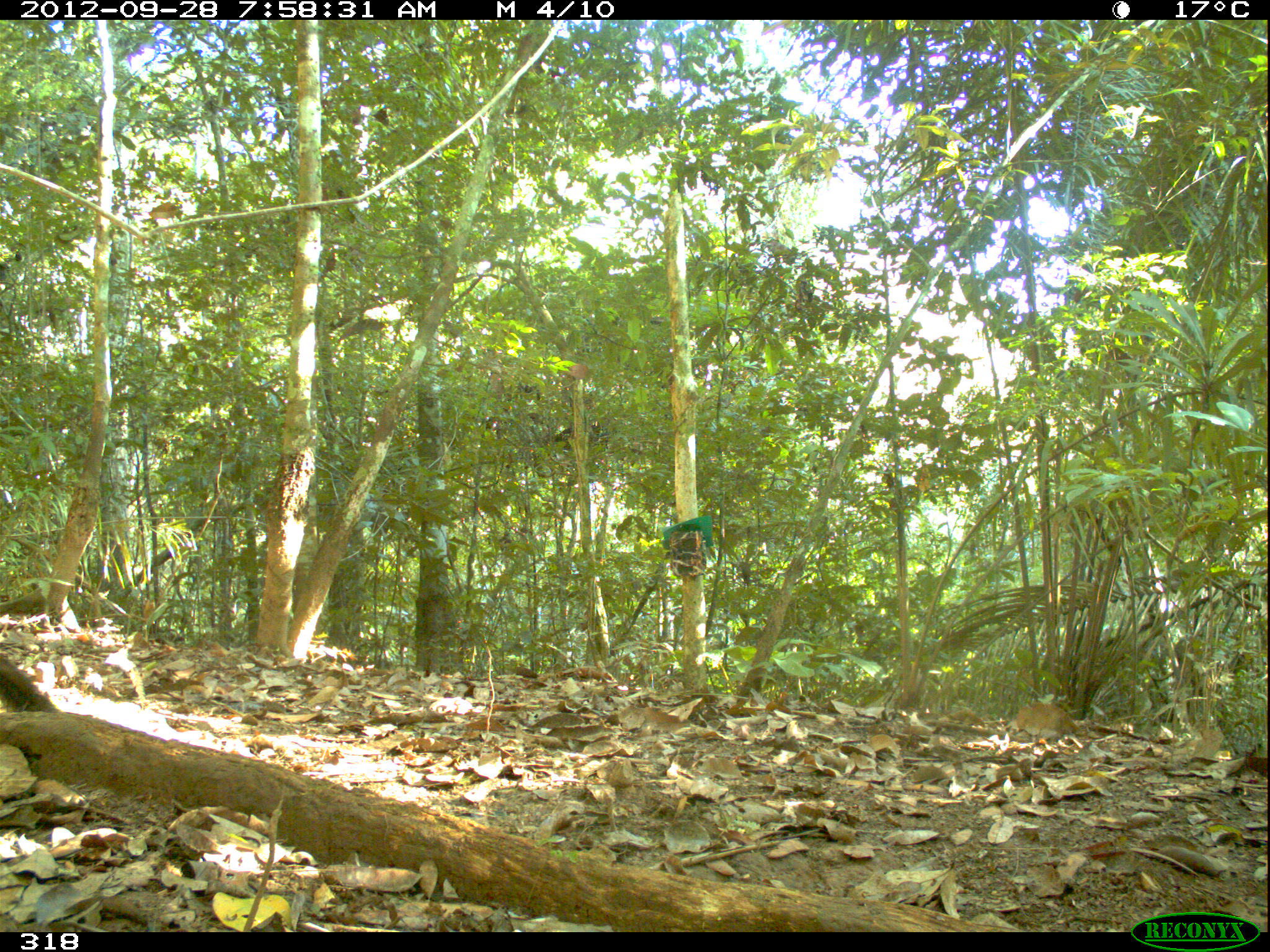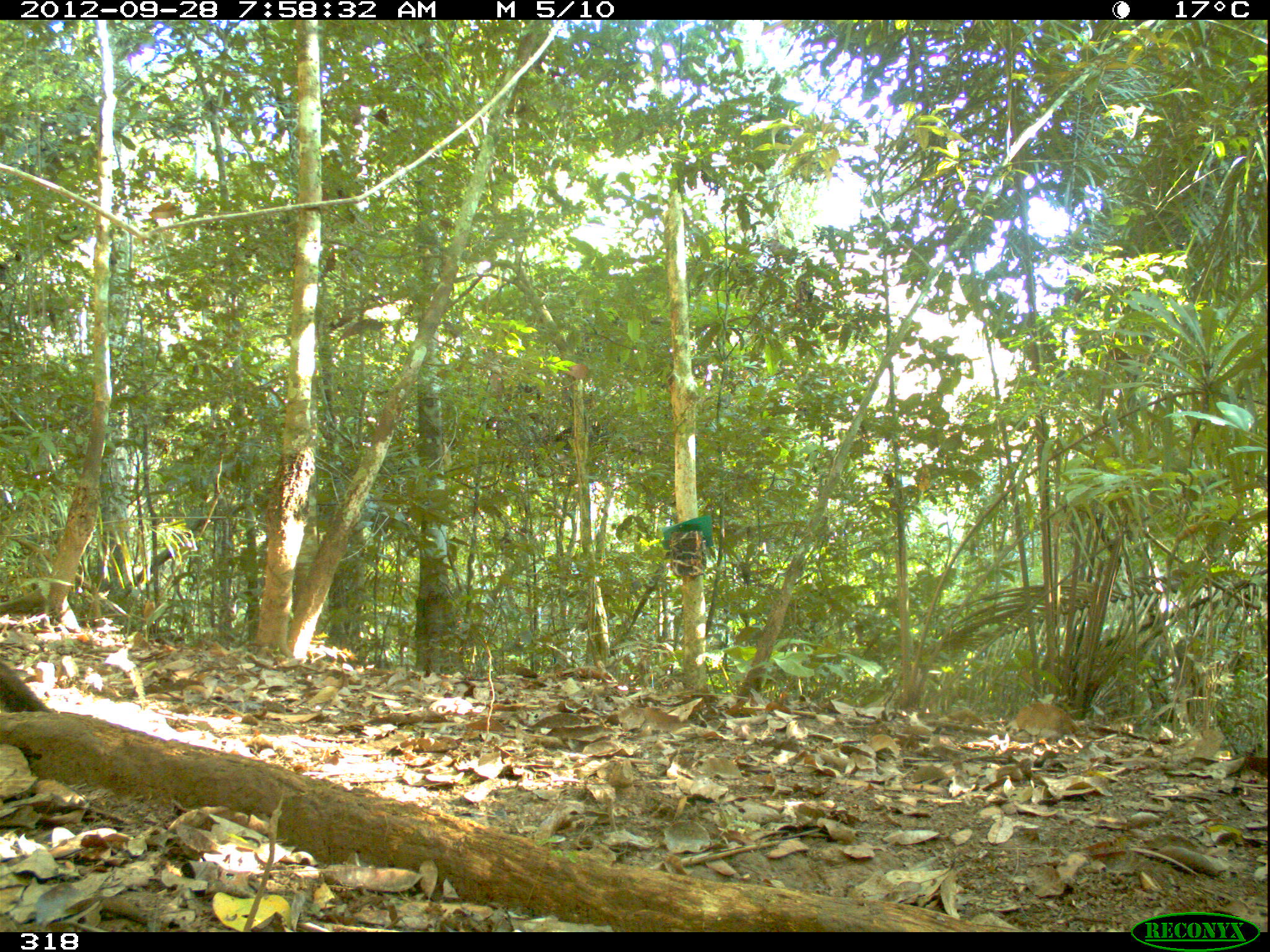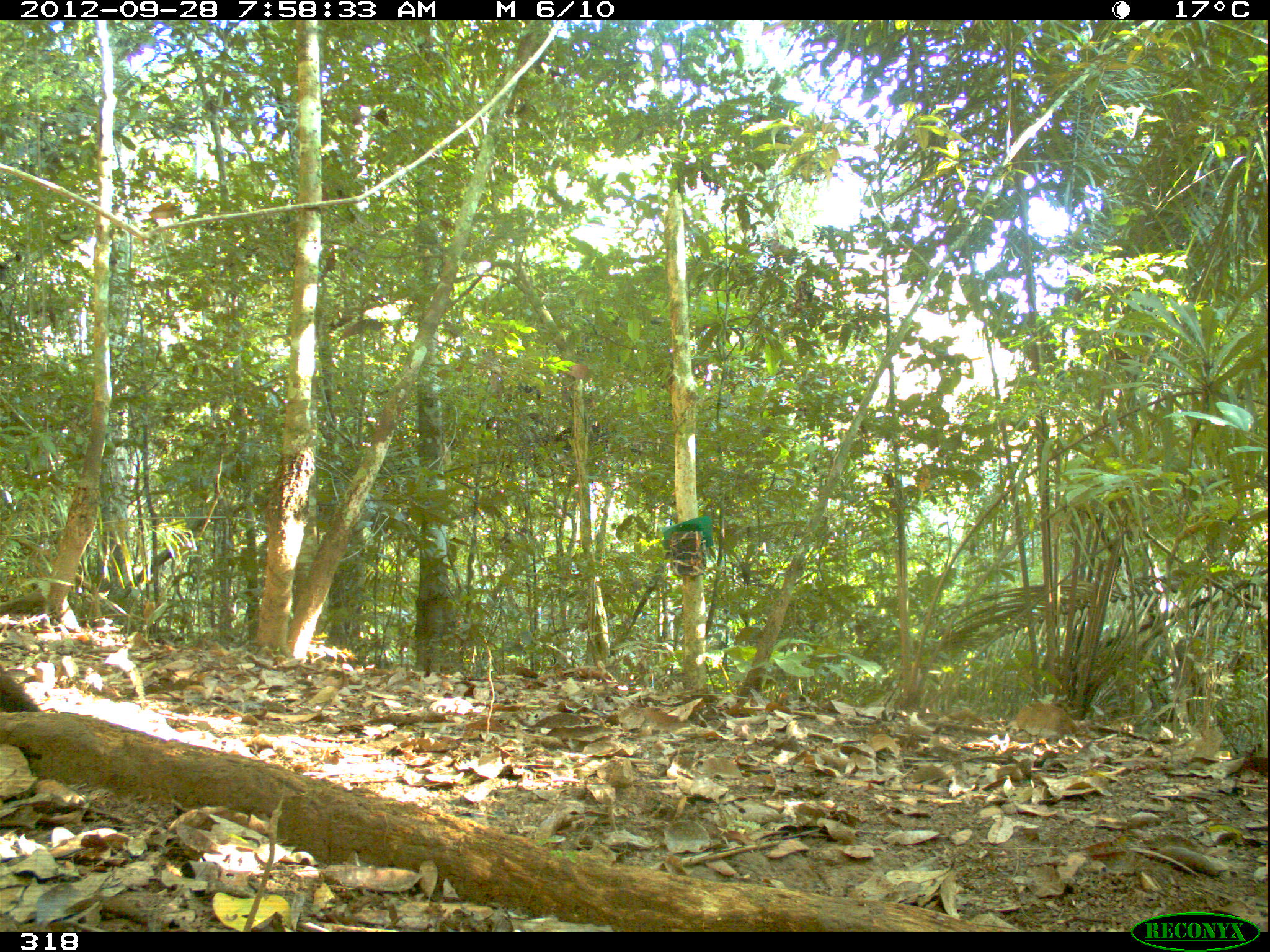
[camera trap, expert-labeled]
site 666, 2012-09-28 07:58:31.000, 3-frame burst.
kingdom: Animalia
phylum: Chordata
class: Mammalia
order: Carnivora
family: Mustelidae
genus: Eira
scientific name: Eira barbara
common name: tayra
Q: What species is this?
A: Eira barbara (tayra).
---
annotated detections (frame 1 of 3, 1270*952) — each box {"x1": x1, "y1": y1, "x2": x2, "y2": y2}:
eira barbara: {"x1": 1, "y1": 649, "x2": 66, "y2": 712}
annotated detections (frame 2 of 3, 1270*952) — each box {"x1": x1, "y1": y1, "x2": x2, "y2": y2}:
eira barbara: {"x1": 0, "y1": 651, "x2": 46, "y2": 711}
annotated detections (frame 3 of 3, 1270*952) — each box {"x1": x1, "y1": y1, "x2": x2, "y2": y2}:
eira barbara: {"x1": 0, "y1": 661, "x2": 51, "y2": 712}